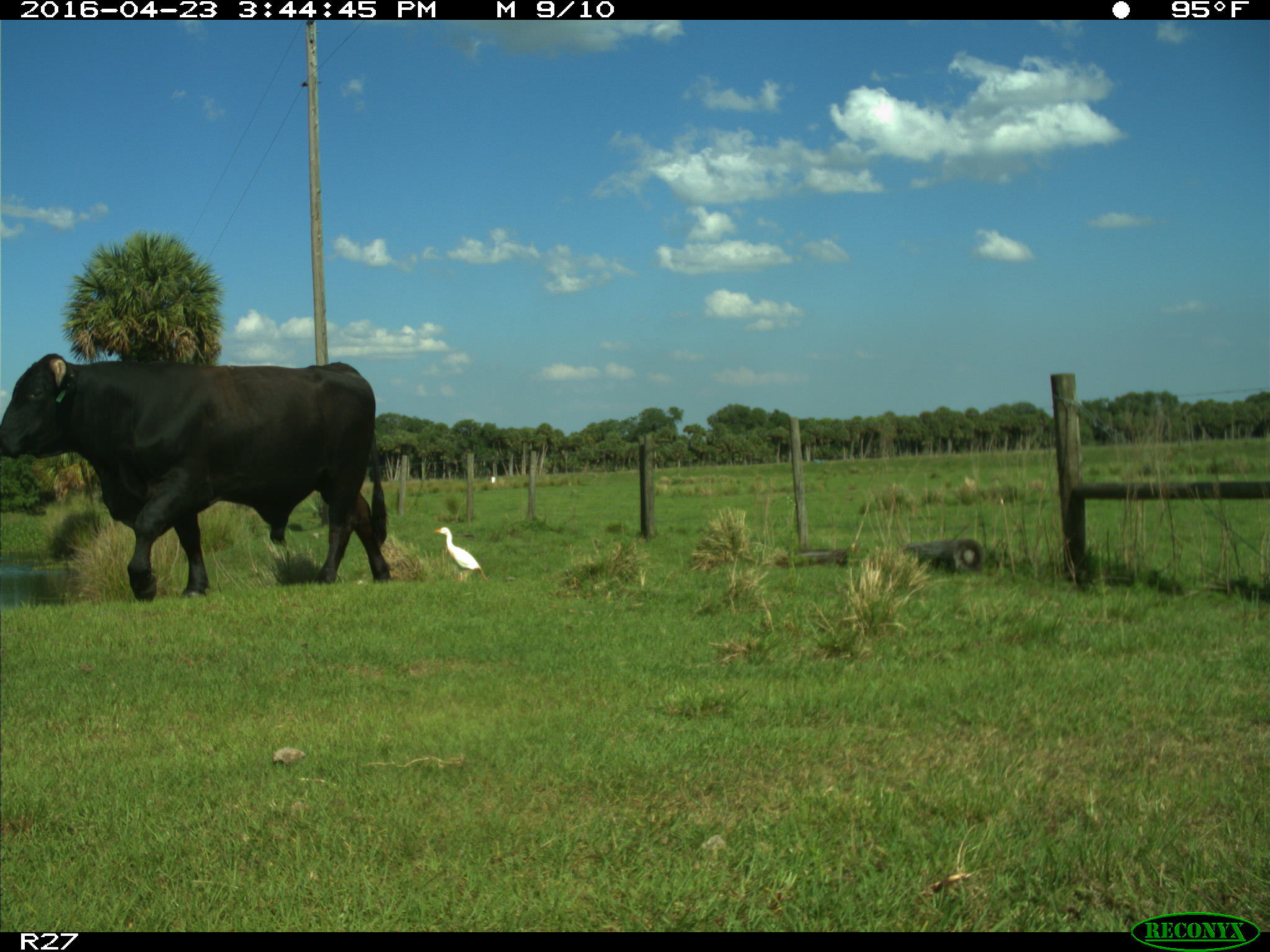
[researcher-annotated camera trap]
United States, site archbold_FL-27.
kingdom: Animalia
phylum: Chordata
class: Mammalia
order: Artiodactyla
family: Bovidae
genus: Bos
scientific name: Bos taurus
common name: domestic cow